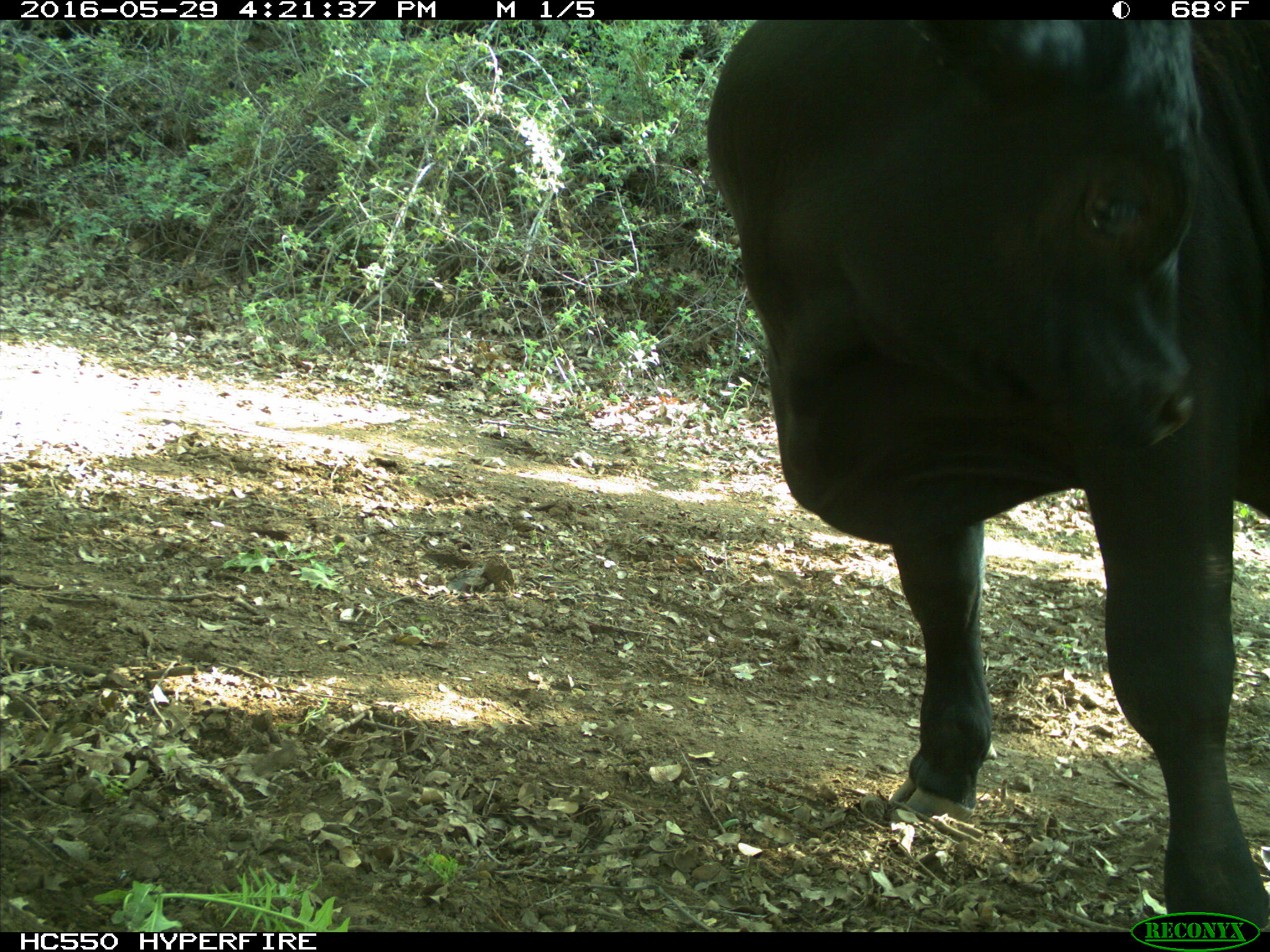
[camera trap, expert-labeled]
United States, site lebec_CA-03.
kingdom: Animalia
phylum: Chordata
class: Mammalia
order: Artiodactyla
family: Bovidae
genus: Bos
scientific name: Bos taurus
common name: domestic cow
Bos taurus (domestic cow).